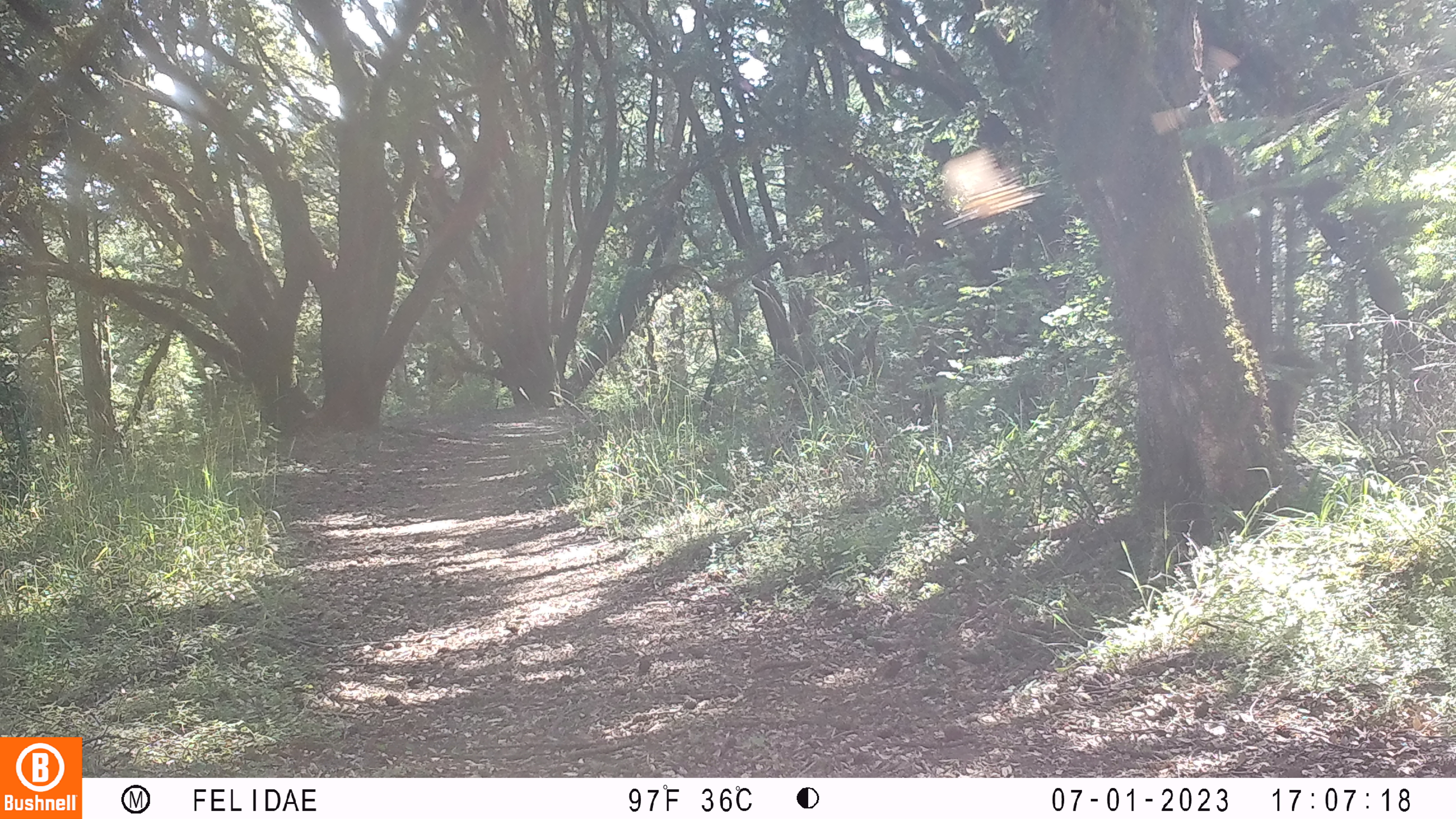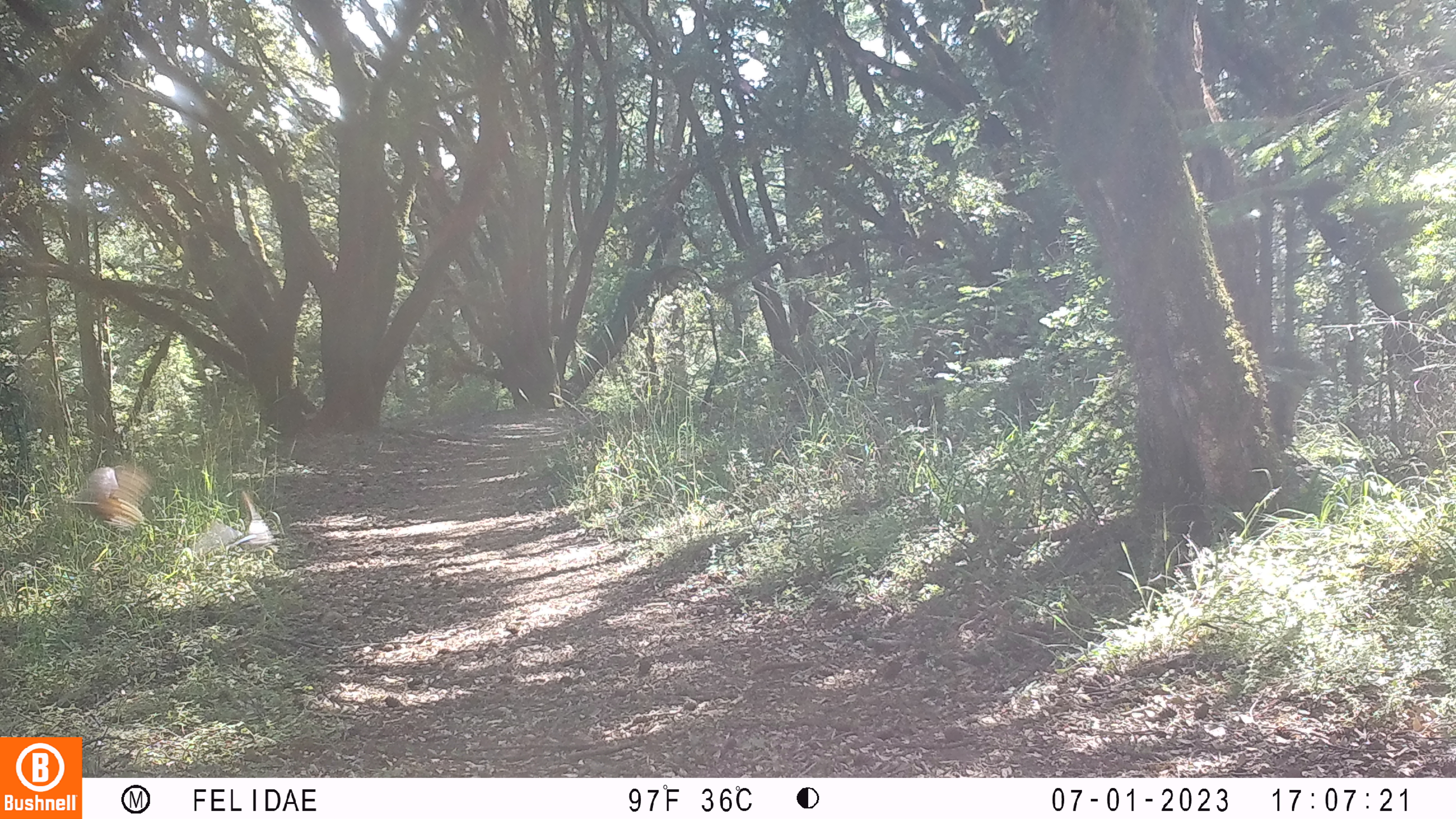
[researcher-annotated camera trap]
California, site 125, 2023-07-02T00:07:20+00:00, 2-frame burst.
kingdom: Animalia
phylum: Chordata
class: Aves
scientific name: Aves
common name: bird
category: unknown bird